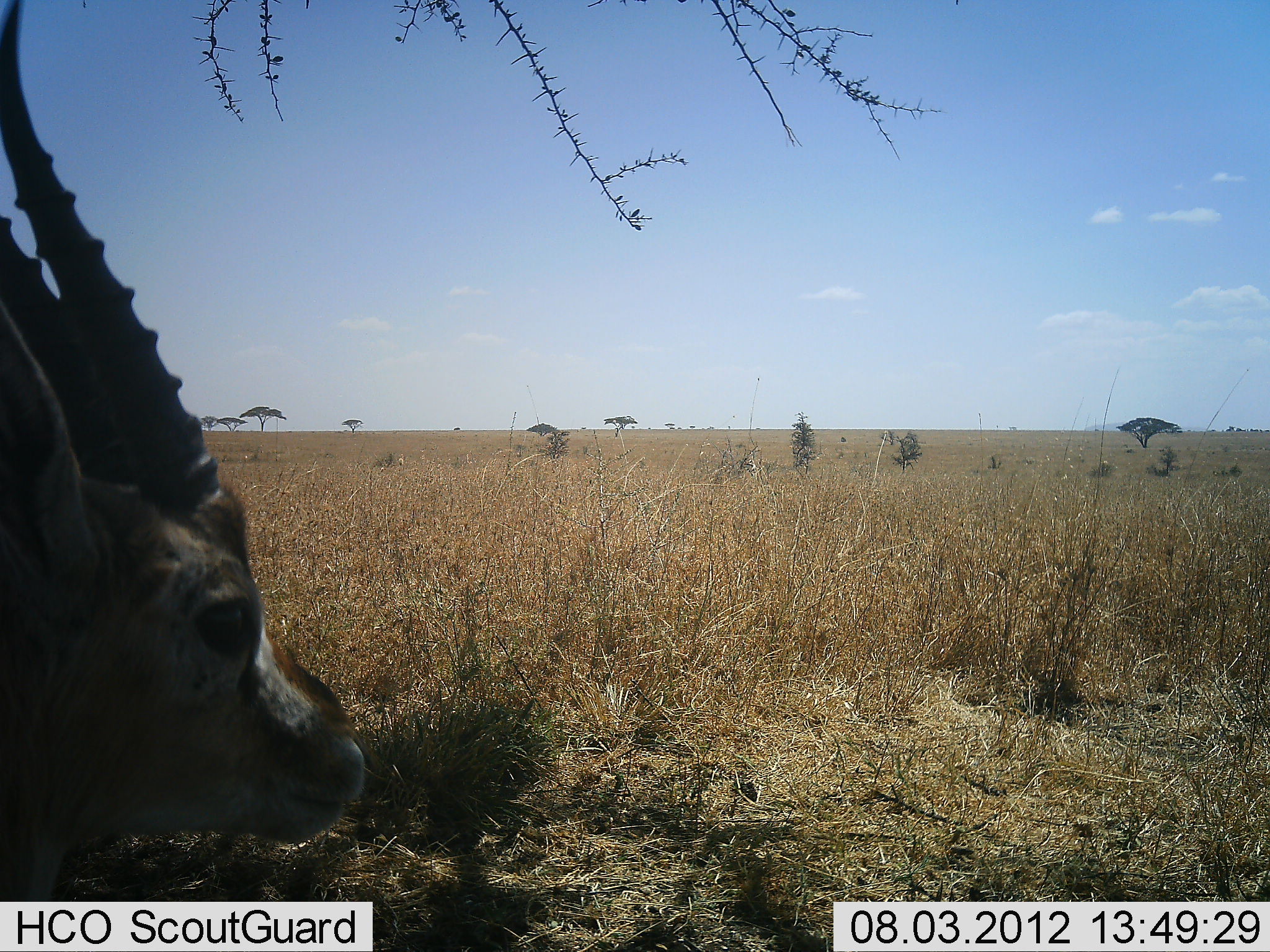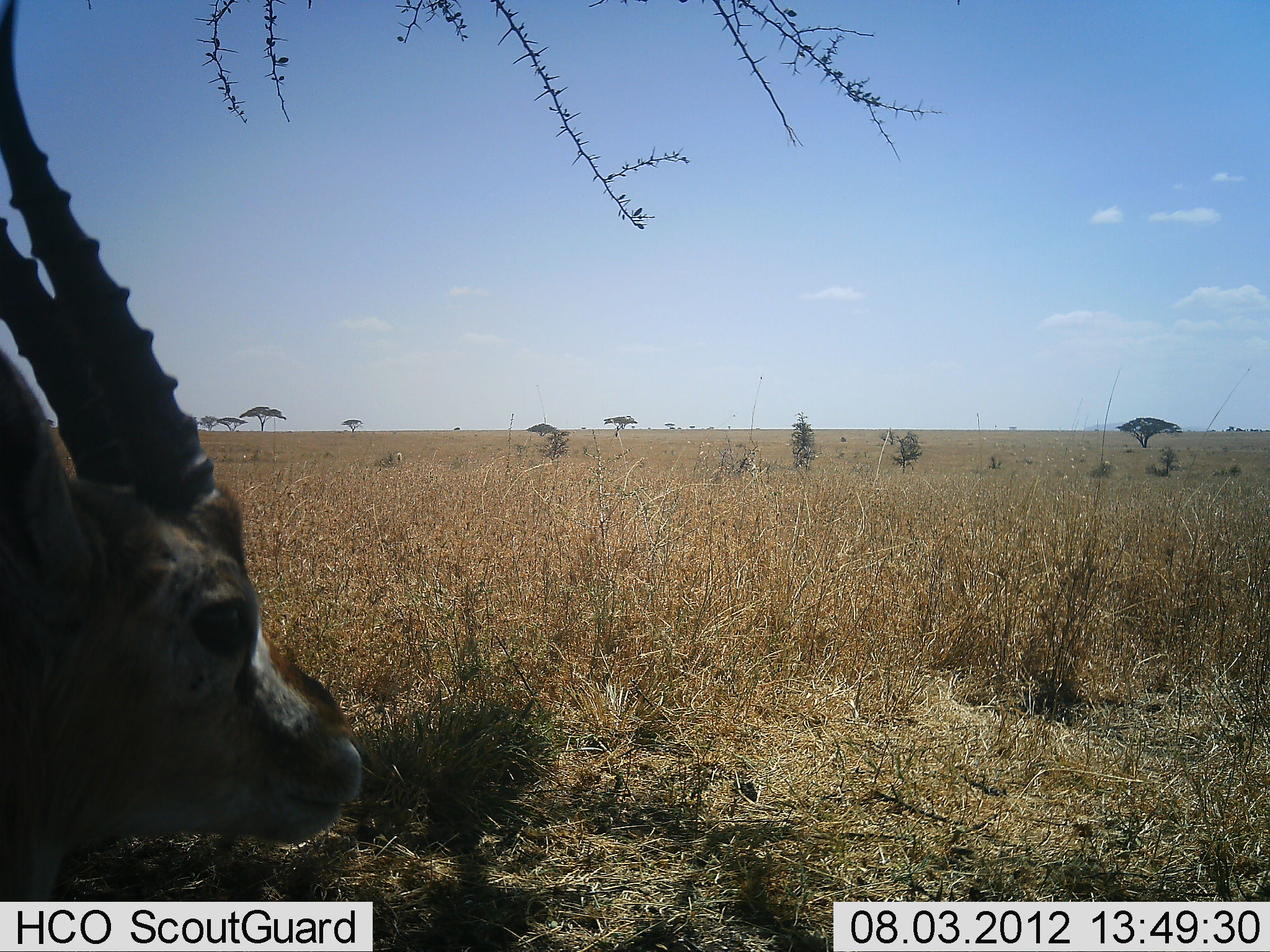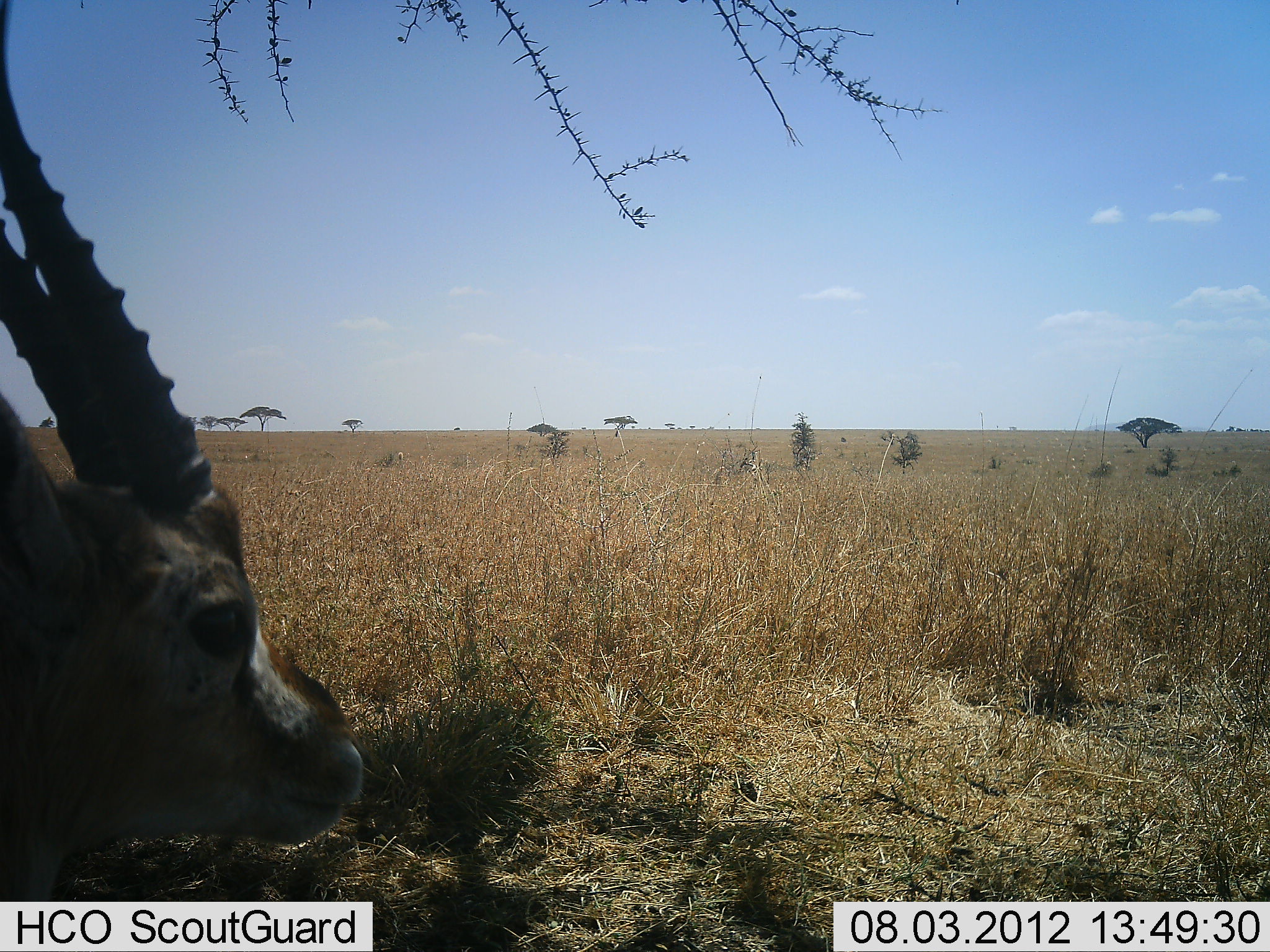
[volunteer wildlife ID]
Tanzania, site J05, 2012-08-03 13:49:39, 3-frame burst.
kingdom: Animalia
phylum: Chordata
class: Mammalia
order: Artiodactyla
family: Bovidae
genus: Eudorcas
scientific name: Eudorcas thomsonii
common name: thomson's gazelle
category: gazellethomsons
Gazellethomsons (thomson's gazelle) (Eudorcas thomsonii), count 1. Behavior (volunteer vote fractions): standing 80%, resting 10%, moving 0%, interacting 10%. Young present (vote fraction): 0%. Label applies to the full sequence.